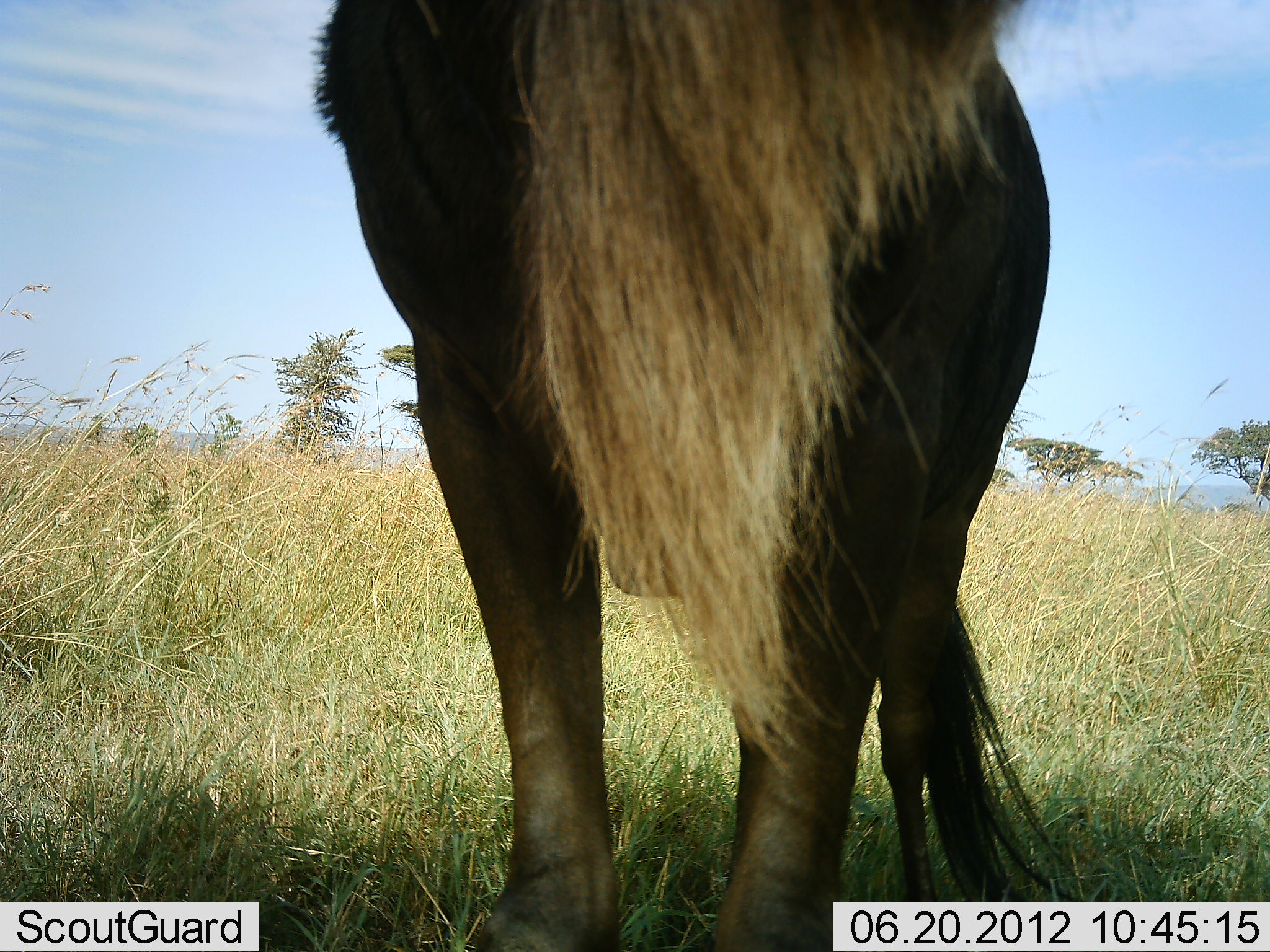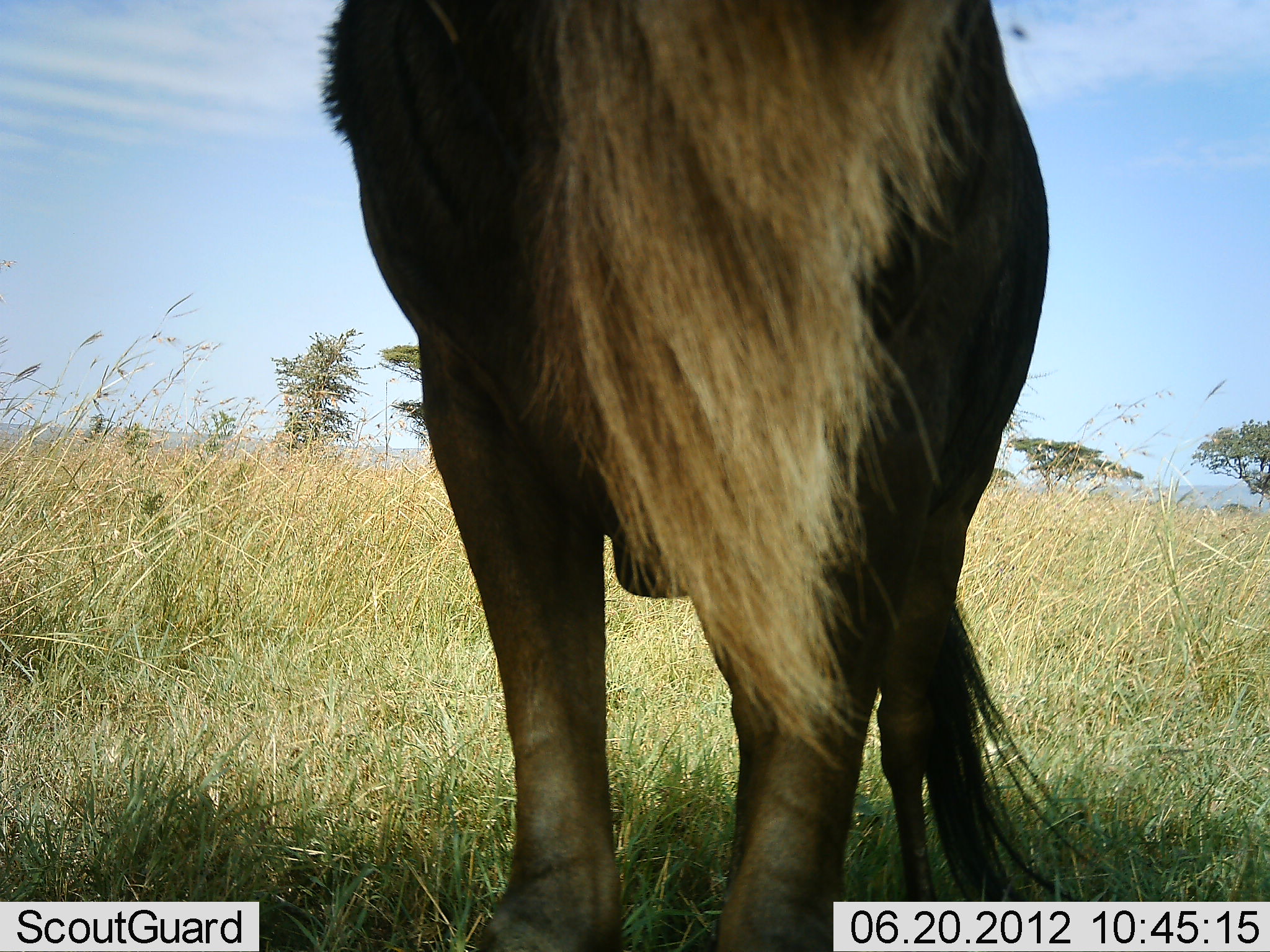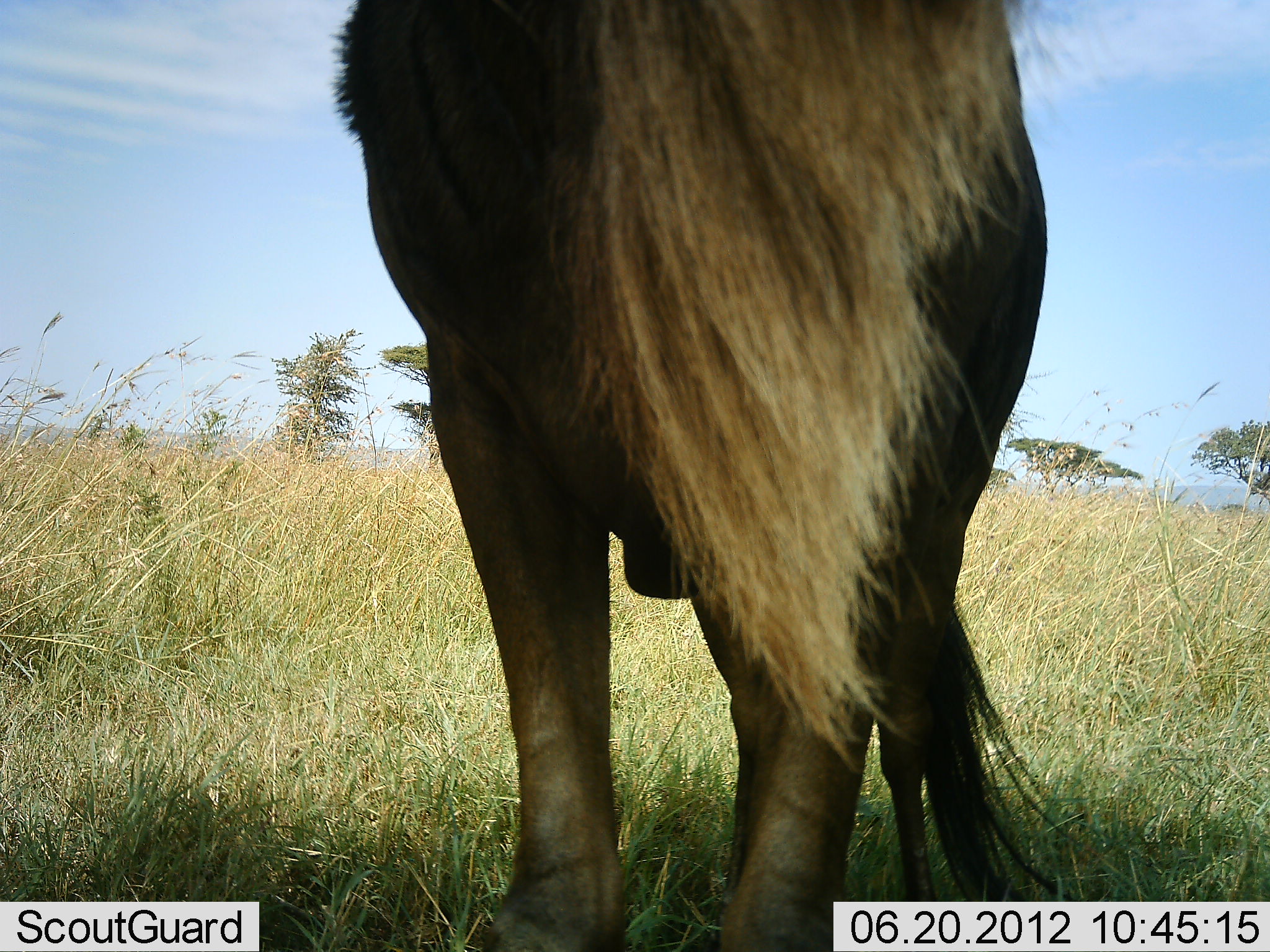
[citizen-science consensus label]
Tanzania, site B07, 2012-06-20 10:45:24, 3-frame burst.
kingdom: Animalia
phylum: Chordata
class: Mammalia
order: Artiodactyla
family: Bovidae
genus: Connochaetes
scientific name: Connochaetes taurinus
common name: blue wildebeest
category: wildebeest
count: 1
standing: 100%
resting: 0%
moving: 0%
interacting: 0%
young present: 0%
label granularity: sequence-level